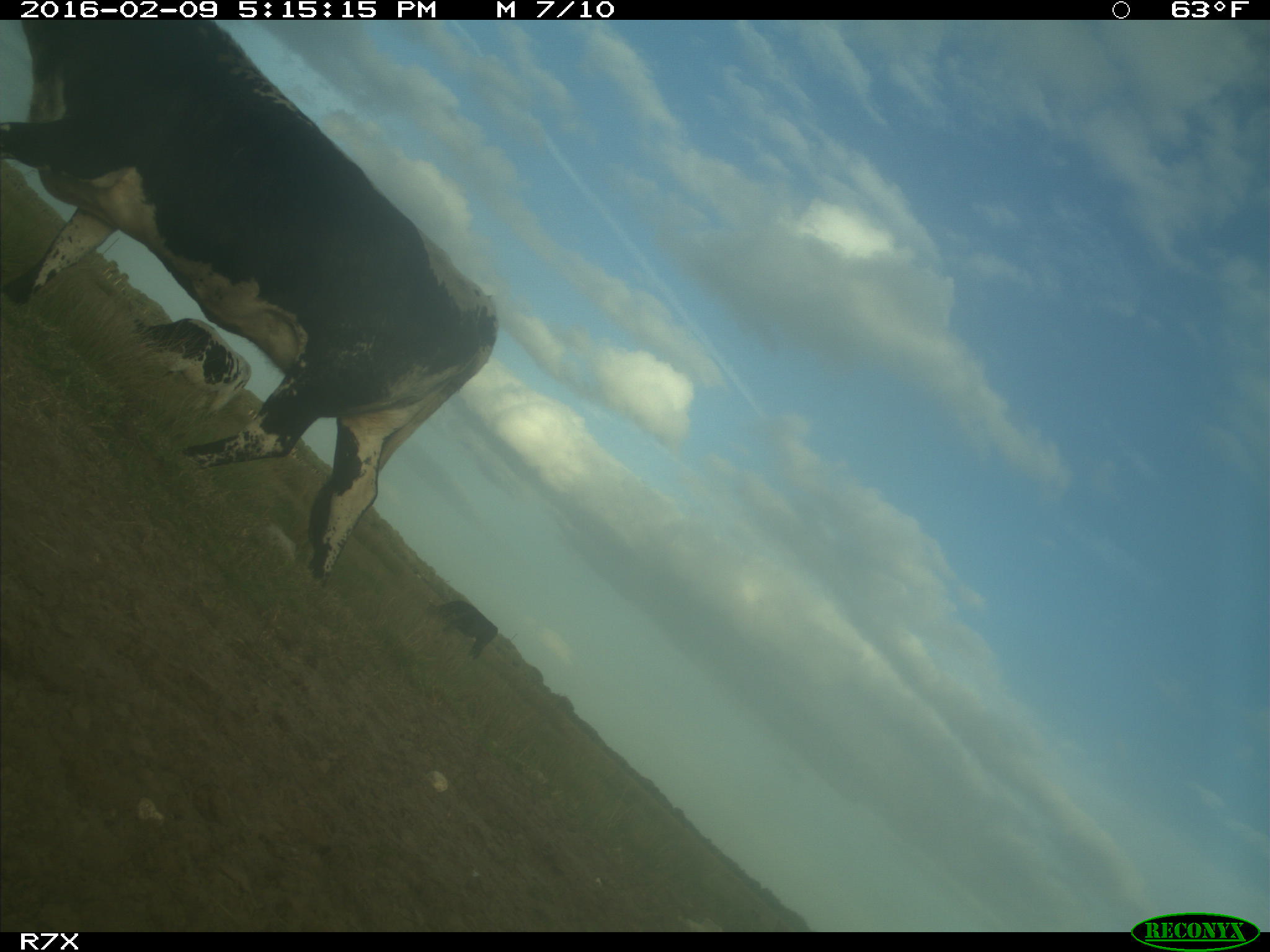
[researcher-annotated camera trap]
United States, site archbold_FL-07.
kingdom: Animalia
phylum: Chordata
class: Mammalia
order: Artiodactyla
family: Bovidae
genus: Bos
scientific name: Bos taurus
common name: domestic cow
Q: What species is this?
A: Bos taurus (domestic cow).